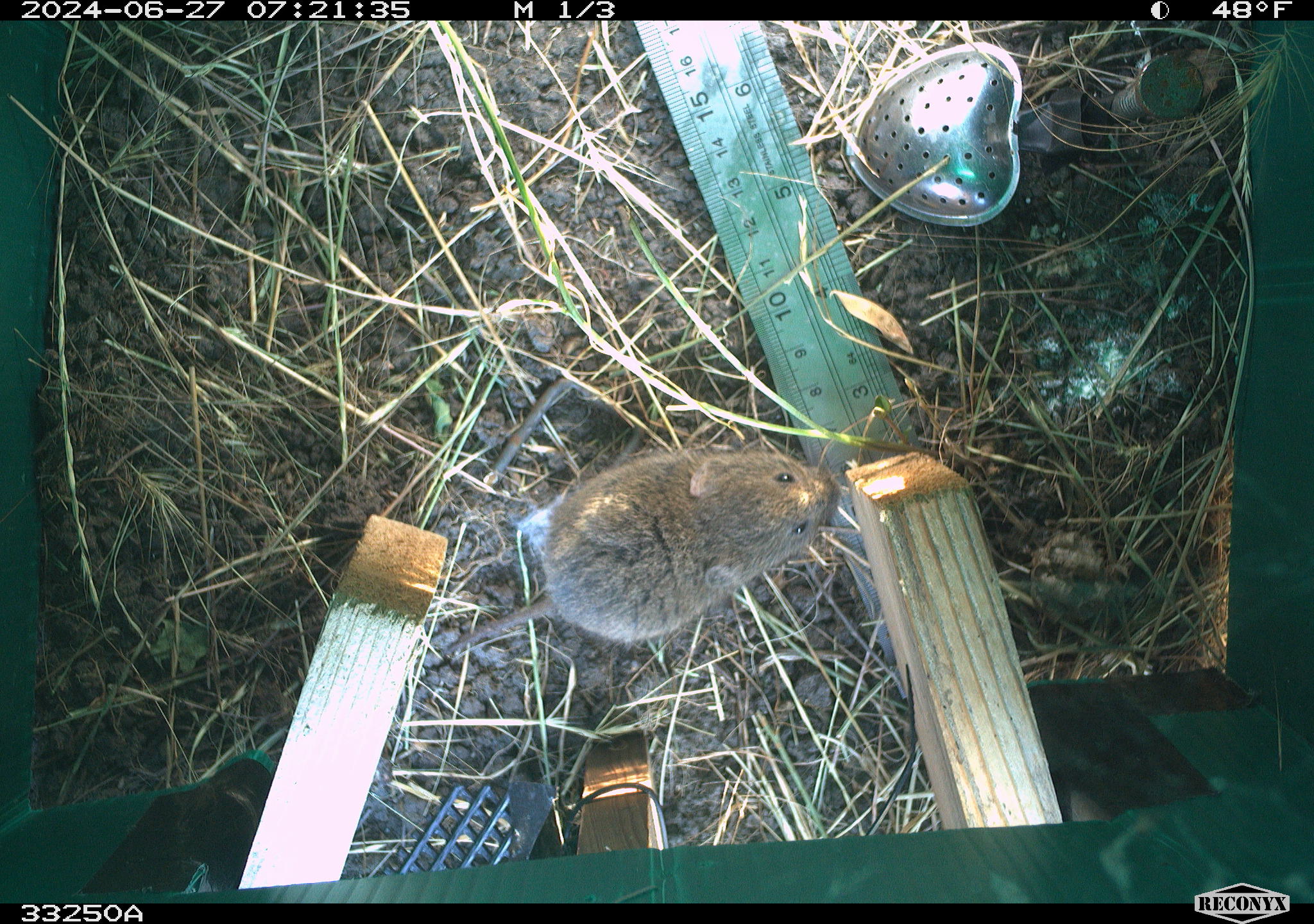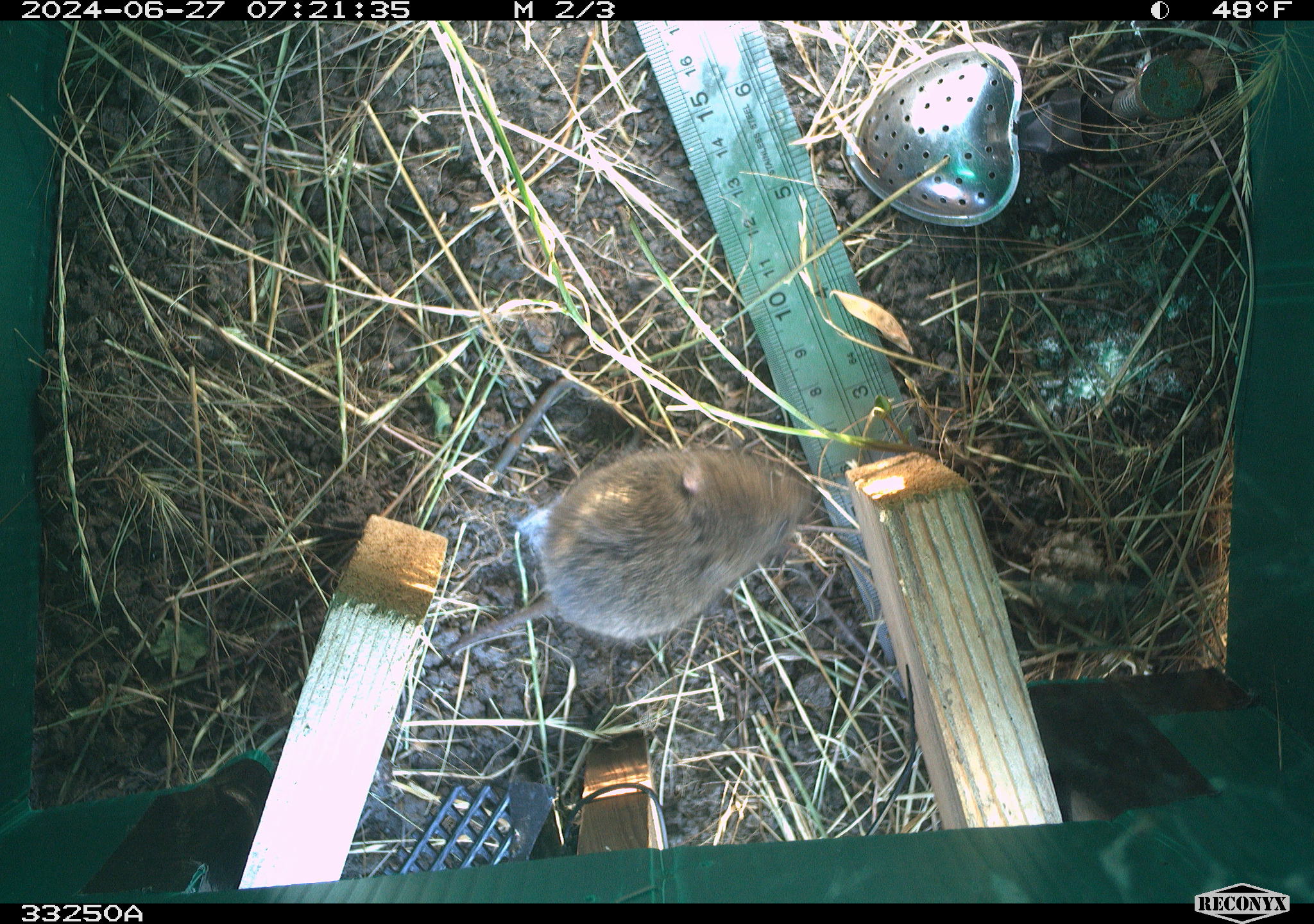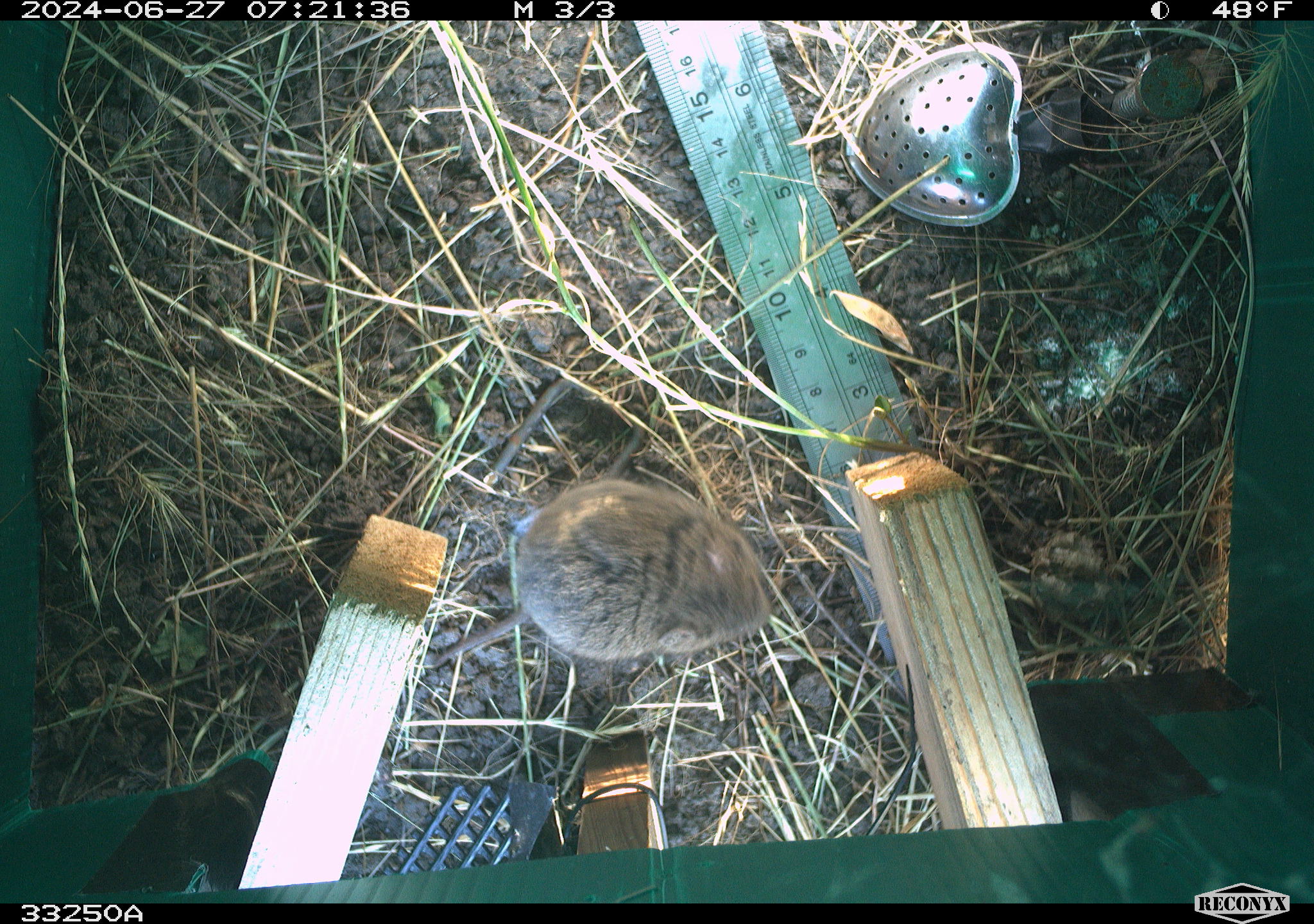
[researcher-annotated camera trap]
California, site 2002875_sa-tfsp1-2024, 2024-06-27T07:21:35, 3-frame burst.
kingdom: Animalia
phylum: Chordata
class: Mammalia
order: Rodentia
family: Cricetidae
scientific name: Arvicolinae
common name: voles, lemmings, and muskrats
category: arvicolinae subfamily